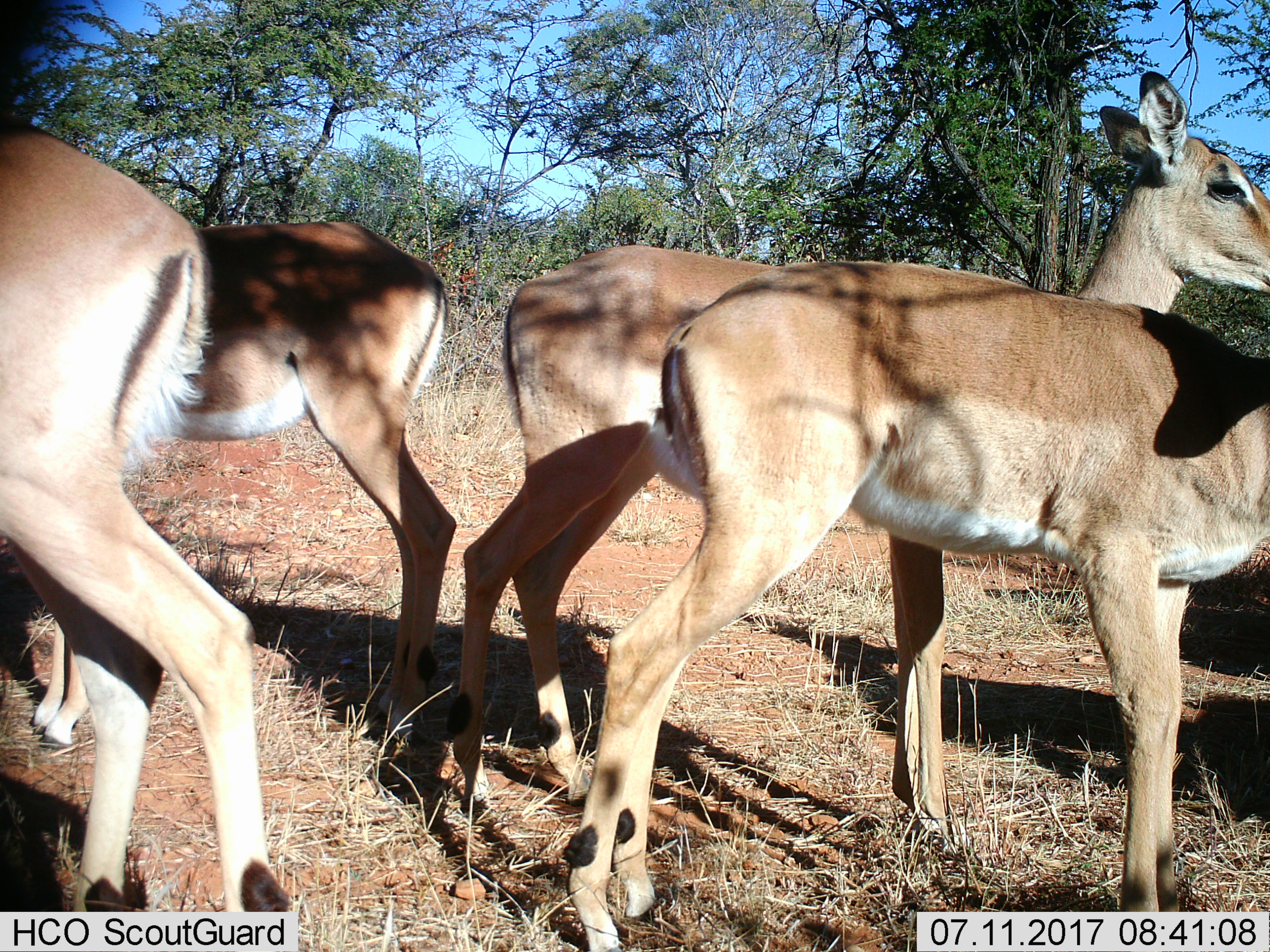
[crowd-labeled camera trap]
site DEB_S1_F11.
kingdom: Animalia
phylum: Chordata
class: Mammalia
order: Artiodactyla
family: Bovidae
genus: Aepyceros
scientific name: Aepyceros melampus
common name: impala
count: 4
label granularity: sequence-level